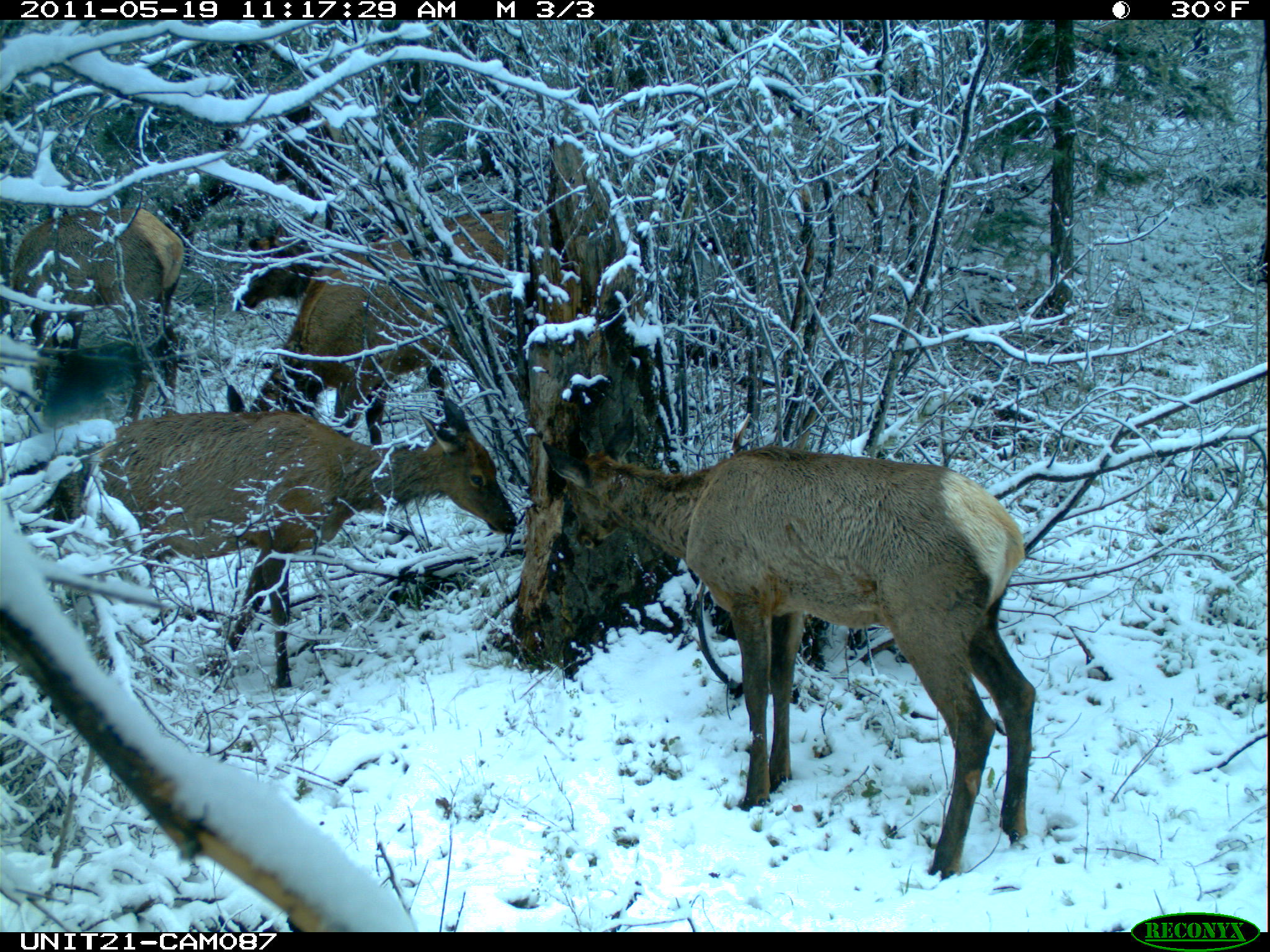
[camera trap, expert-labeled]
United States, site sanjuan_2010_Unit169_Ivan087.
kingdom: Animalia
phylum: Chordata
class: Mammalia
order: Artiodactyla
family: Cervidae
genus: Cervus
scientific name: Cervus elaphus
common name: red deer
Cervus elaphus (red deer).